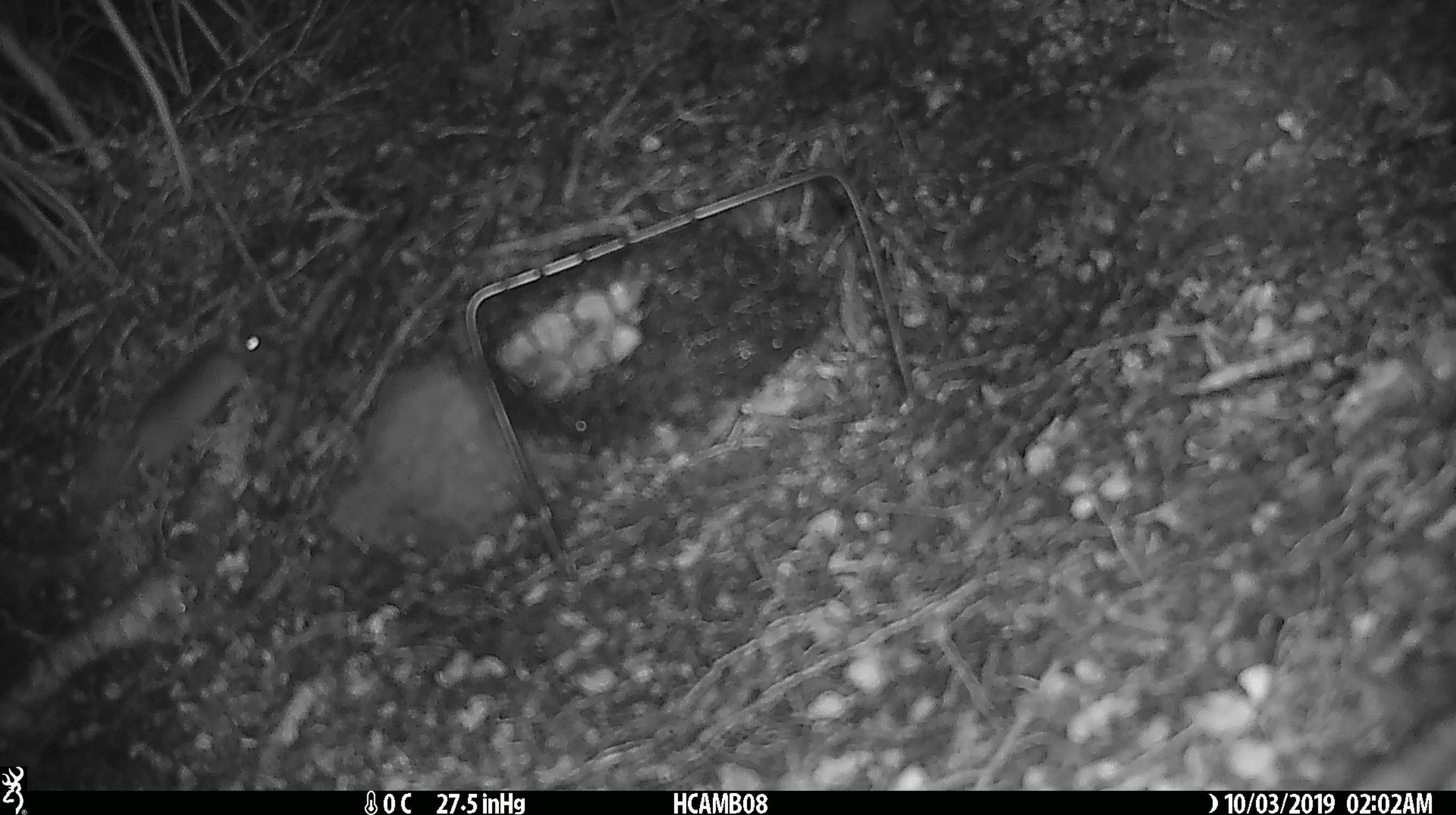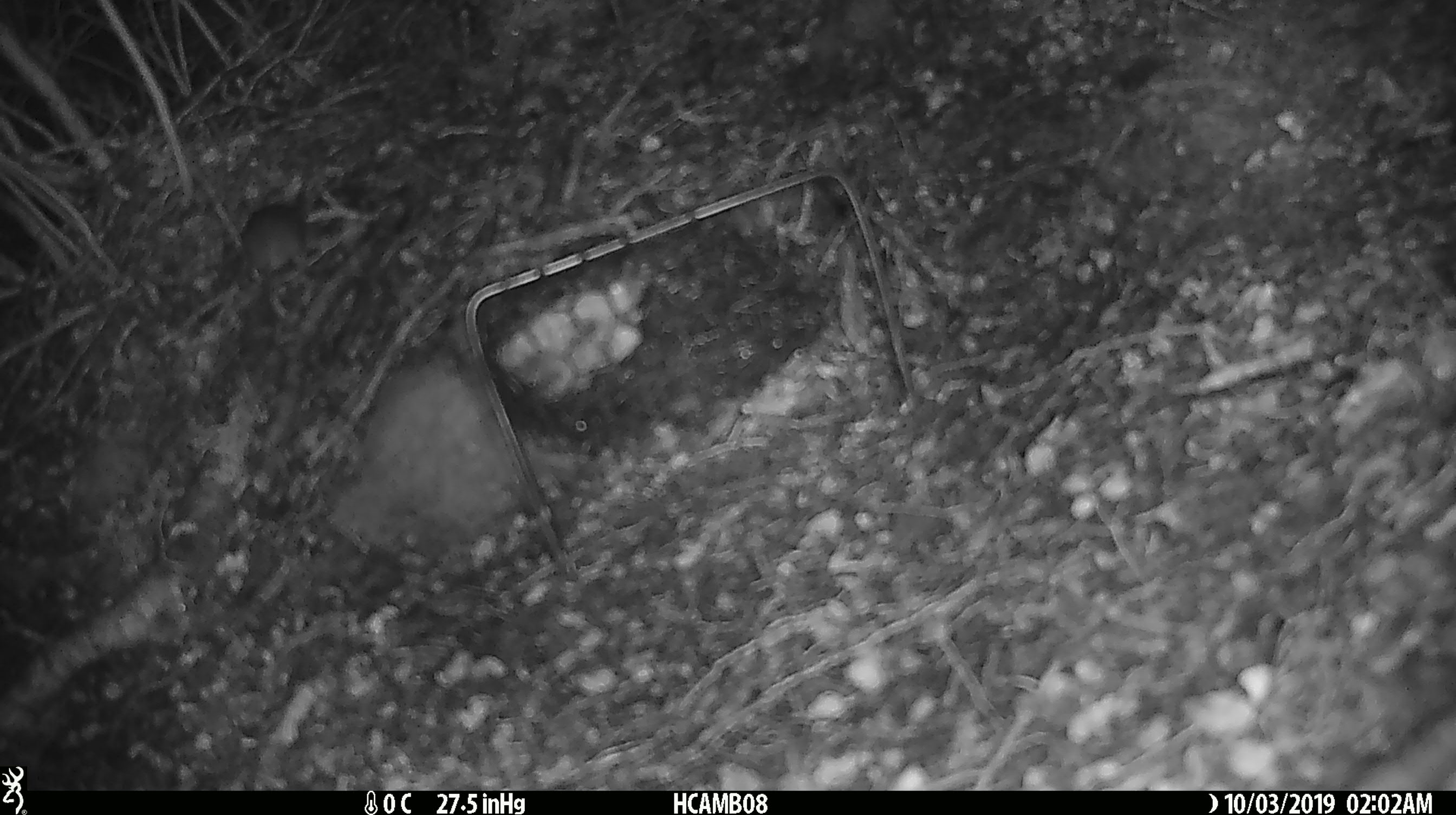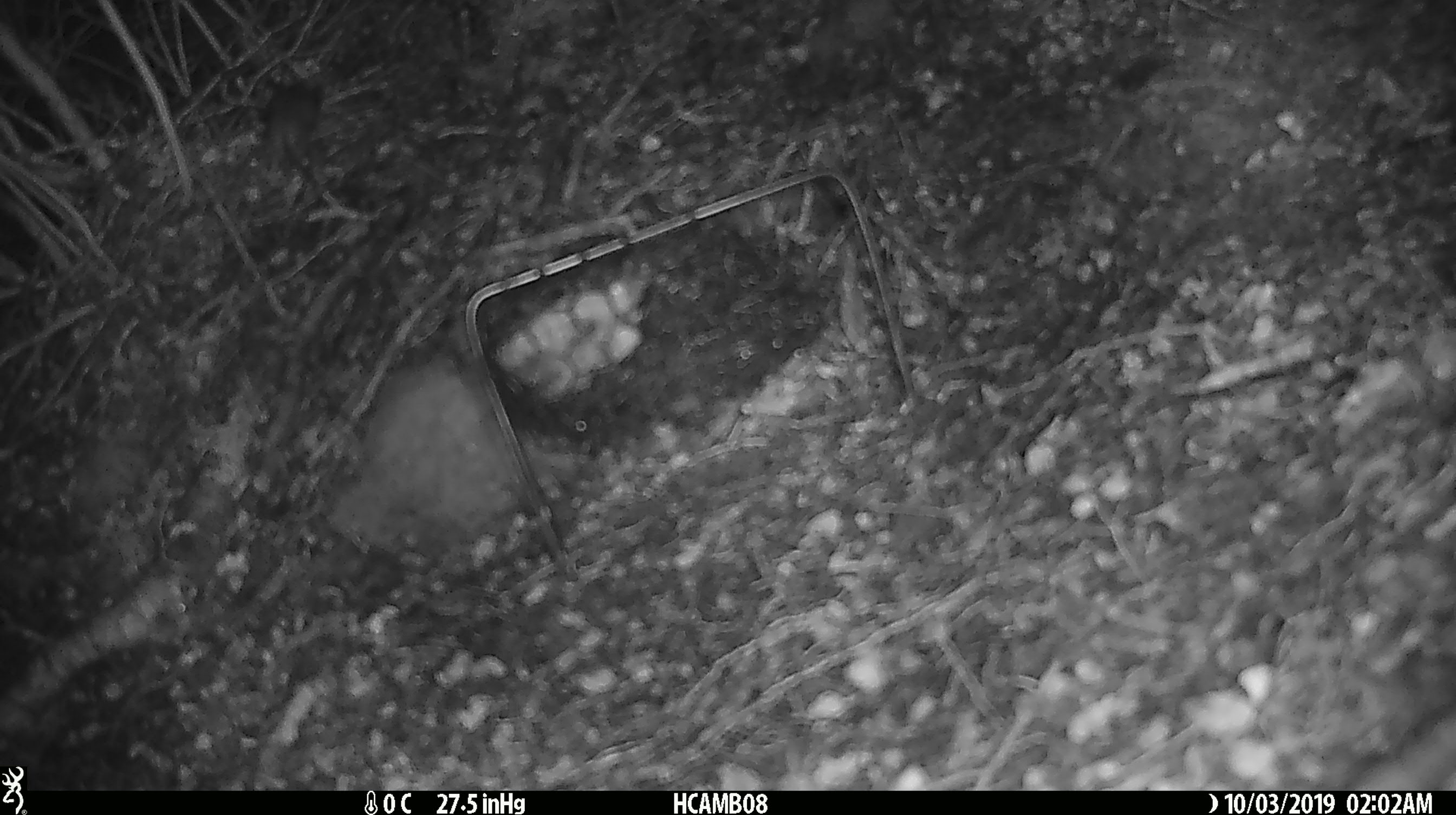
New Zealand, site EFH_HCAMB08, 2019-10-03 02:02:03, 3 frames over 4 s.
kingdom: Animalia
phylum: Chordata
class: Mammalia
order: Rodentia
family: Muridae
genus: Mus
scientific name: Mus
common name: mouse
Mouse (Mus).